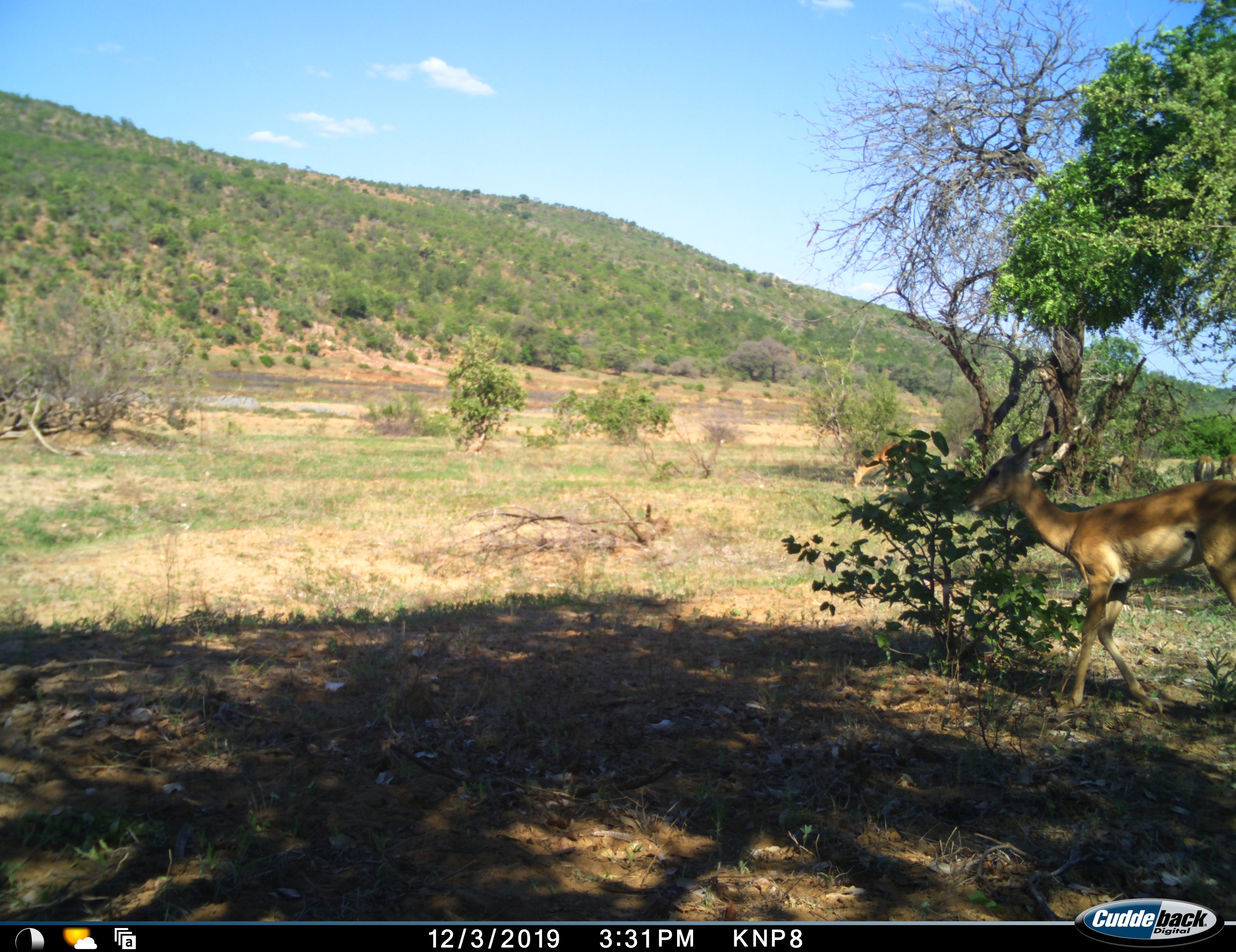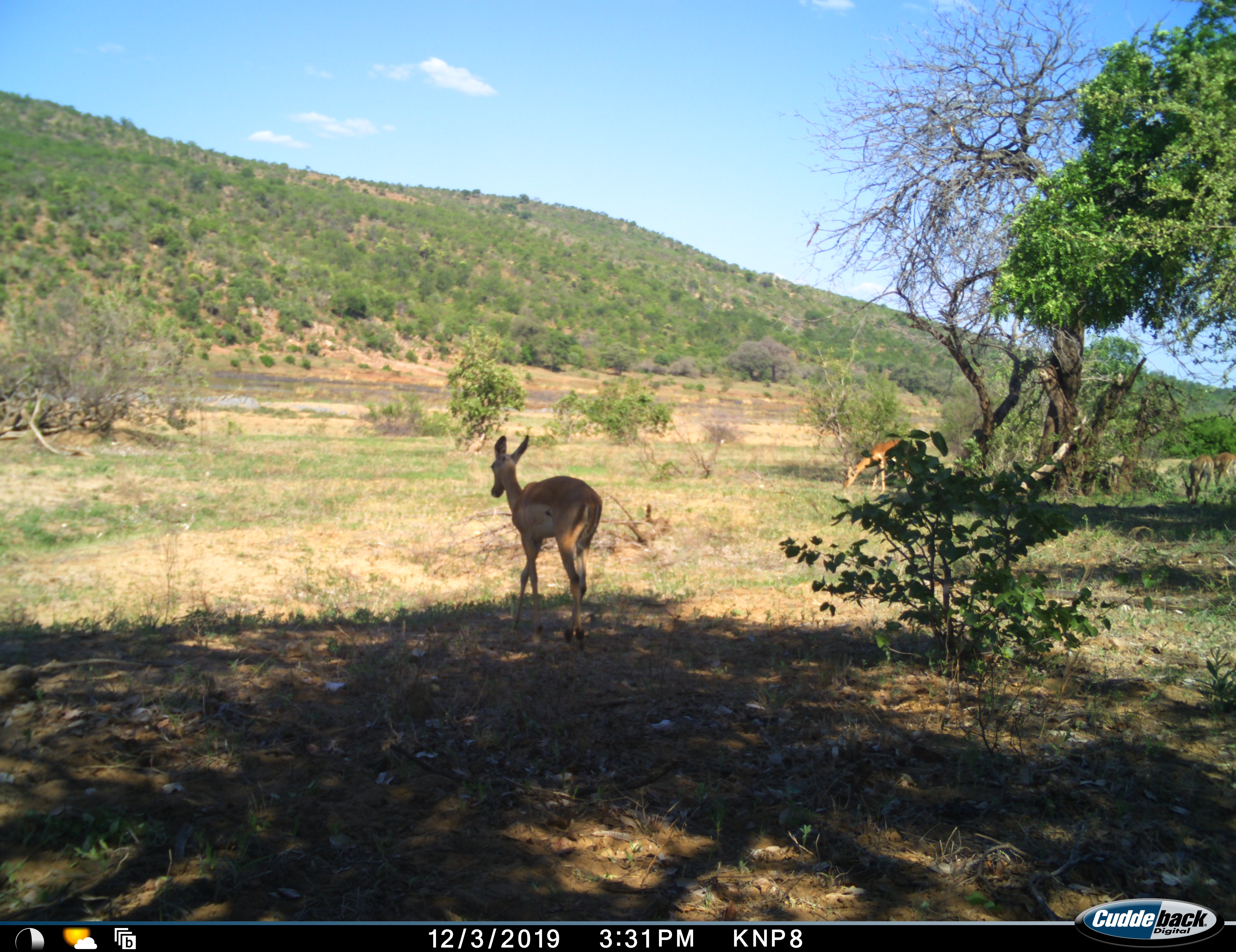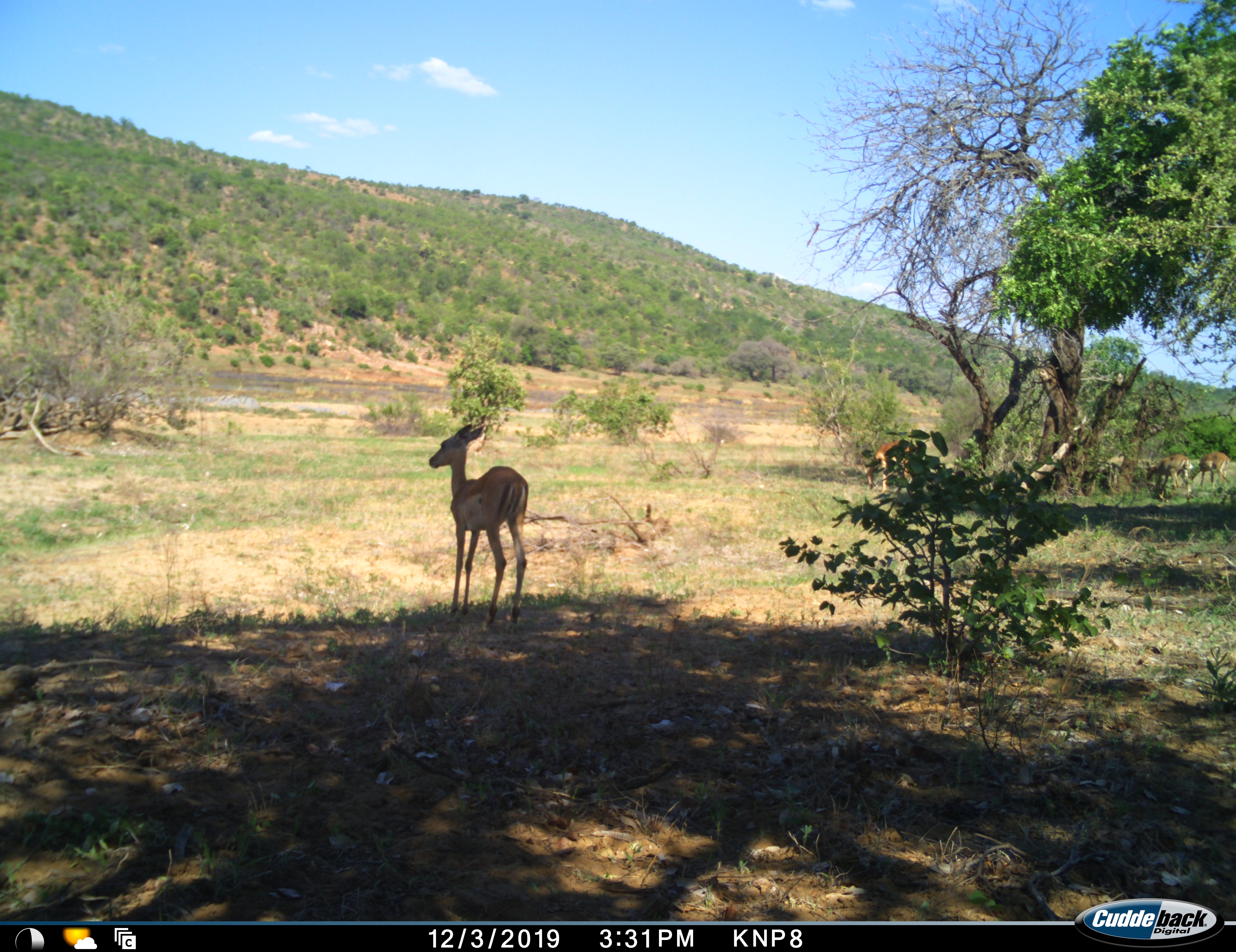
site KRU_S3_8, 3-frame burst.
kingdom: Animalia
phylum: Chordata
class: Mammalia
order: Artiodactyla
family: Bovidae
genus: Aepyceros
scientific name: Aepyceros melampus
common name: impala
Impala (Aepyceros melampus), count 5. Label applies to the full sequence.